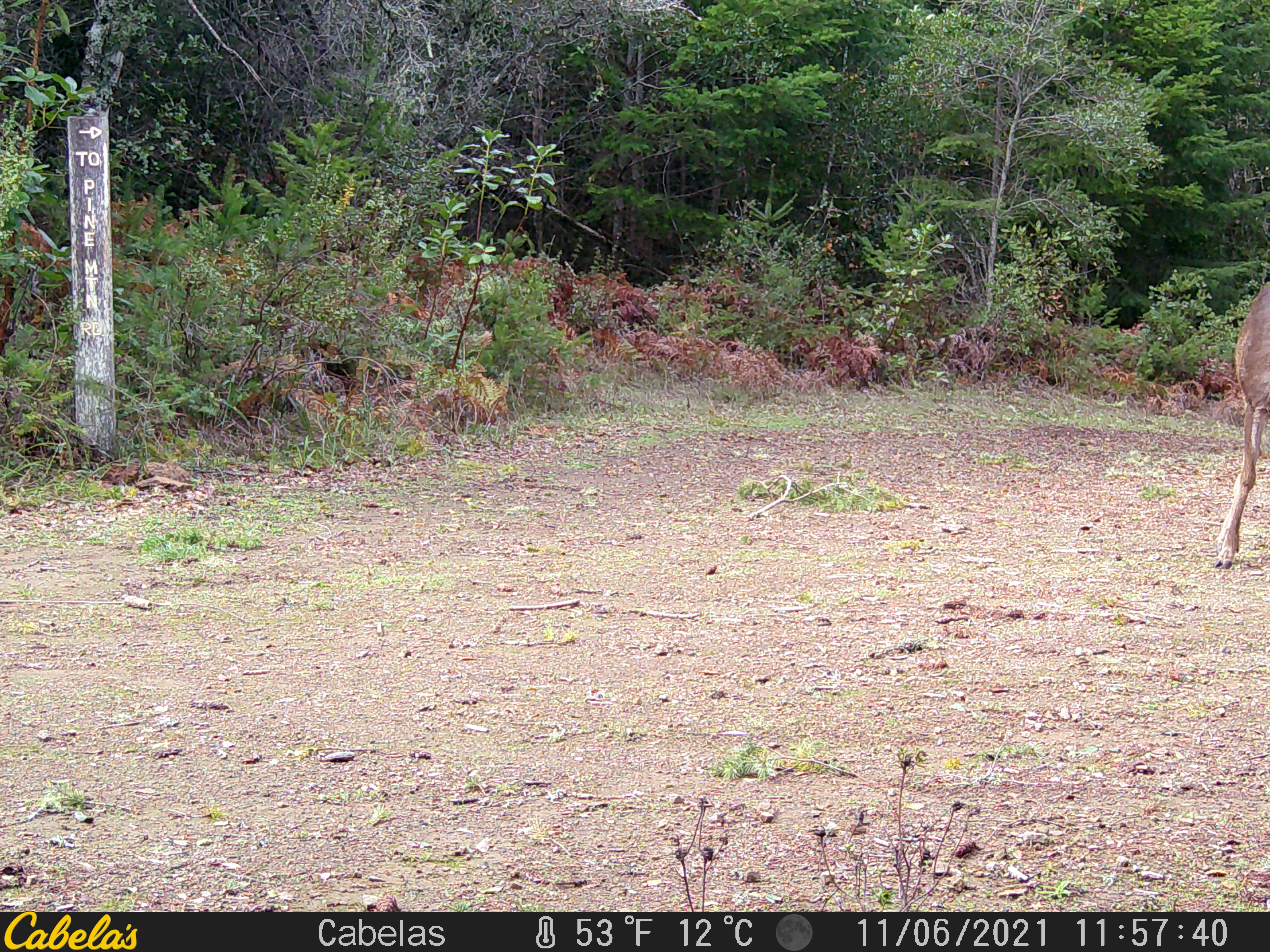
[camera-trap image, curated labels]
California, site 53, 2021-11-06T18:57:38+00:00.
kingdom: Animalia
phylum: Chordata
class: Mammalia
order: Artiodactyla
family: Cervidae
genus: Odocoileus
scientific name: Odocoileus hemionus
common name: mule deer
Mule deer (Odocoileus hemionus).